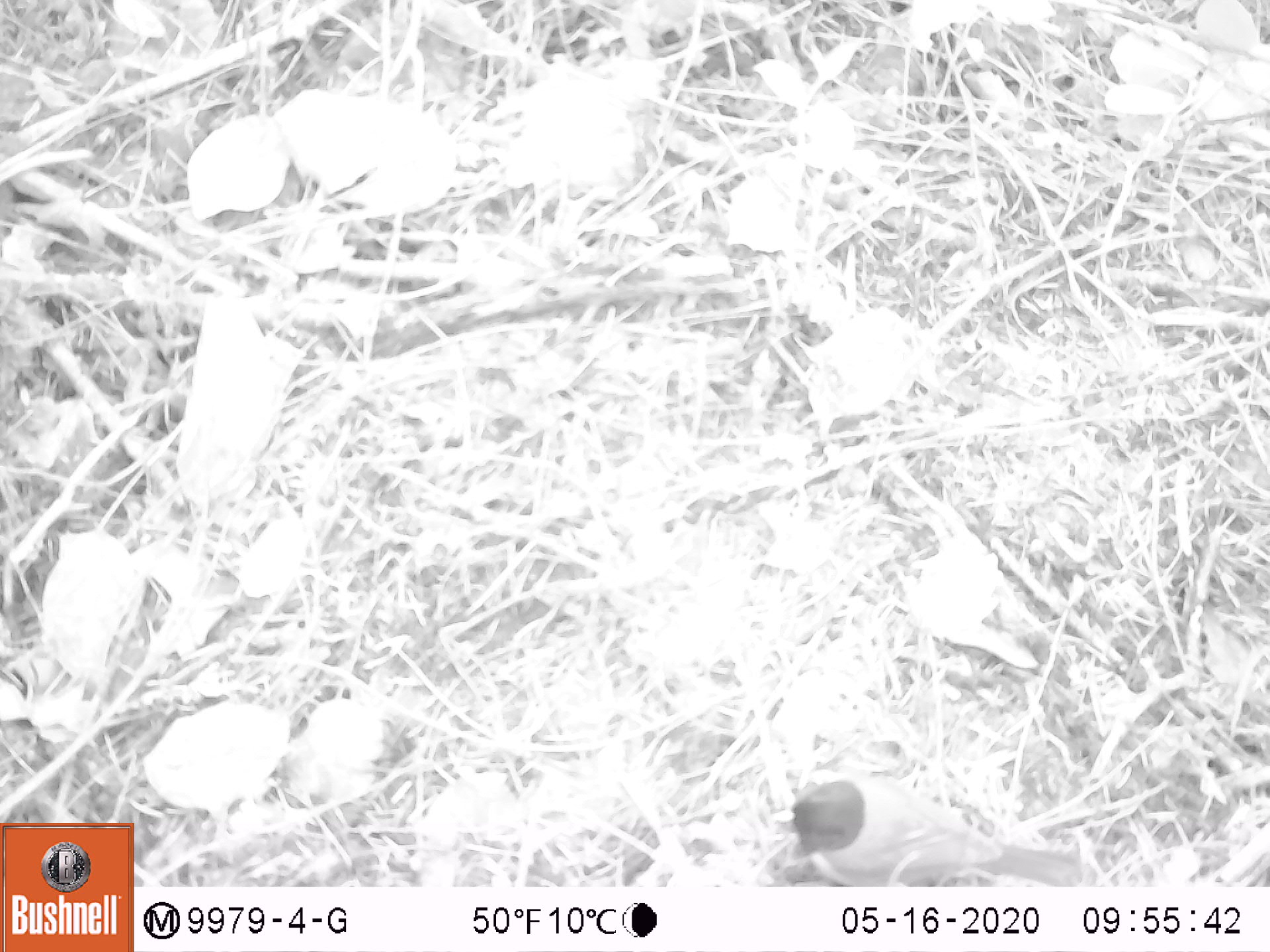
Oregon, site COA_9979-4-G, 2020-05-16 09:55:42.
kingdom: Animalia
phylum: Chordata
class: Aves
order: Passeriformes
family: Passerellidae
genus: Junco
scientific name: Junco hyemalis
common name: dark-eyed junco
Dark-eyed junco (Junco hyemalis).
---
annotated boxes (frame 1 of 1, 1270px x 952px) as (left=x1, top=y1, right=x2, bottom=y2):
dark-eyed junco: (left=758, top=775, right=1079, bottom=884)